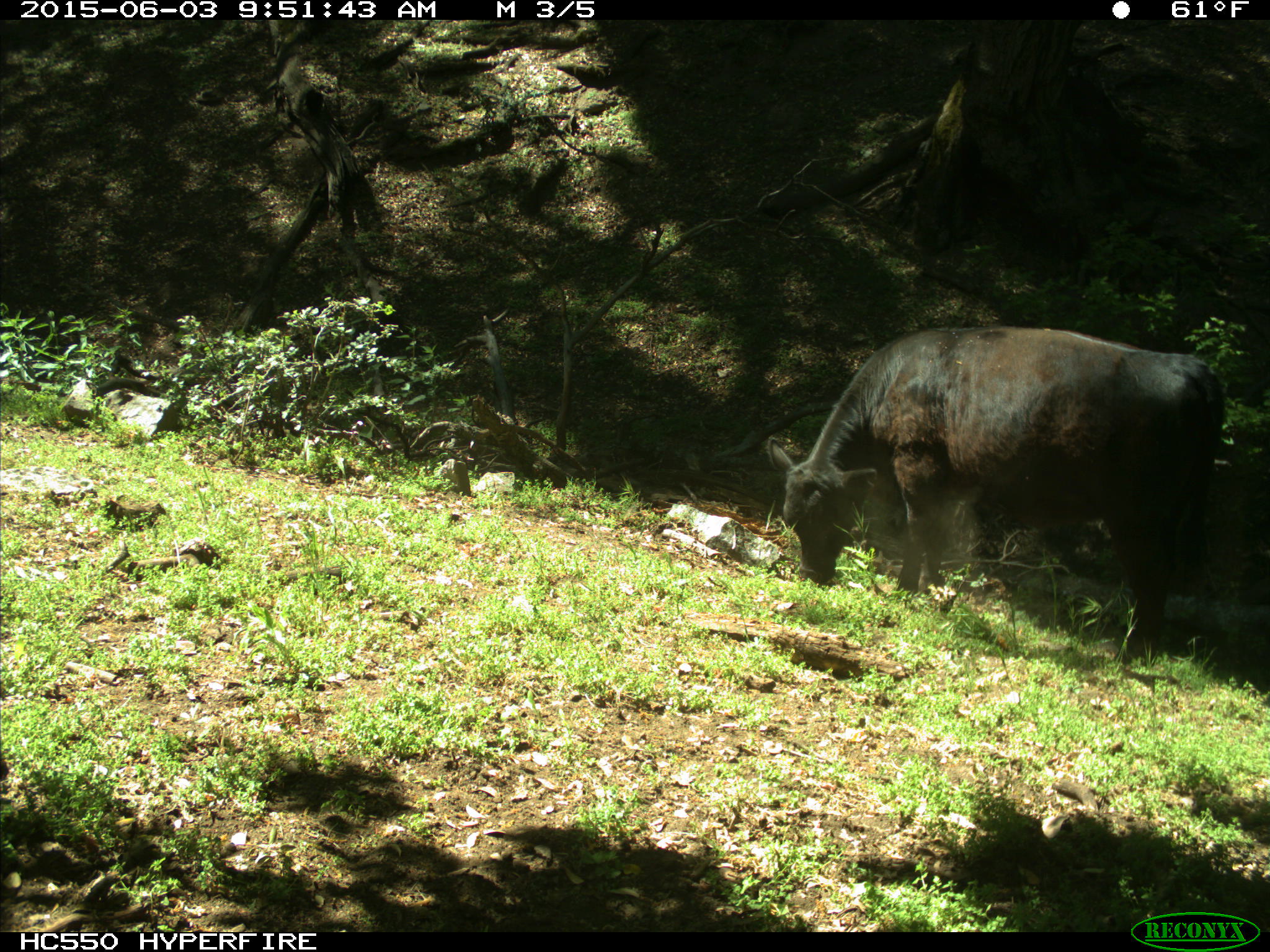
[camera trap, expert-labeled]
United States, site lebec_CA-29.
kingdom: Animalia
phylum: Chordata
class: Mammalia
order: Artiodactyla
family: Bovidae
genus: Bos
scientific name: Bos taurus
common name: domestic cow